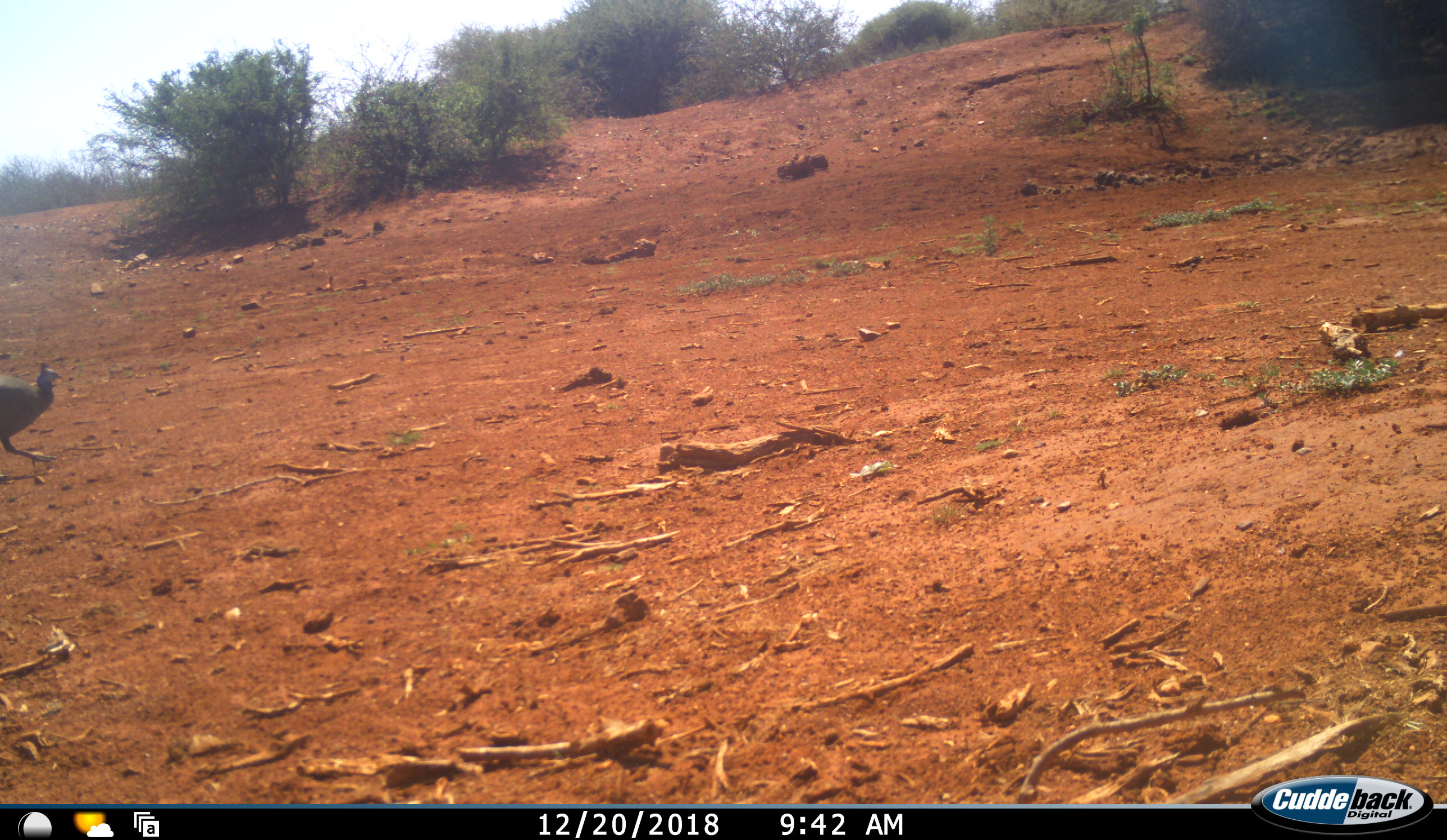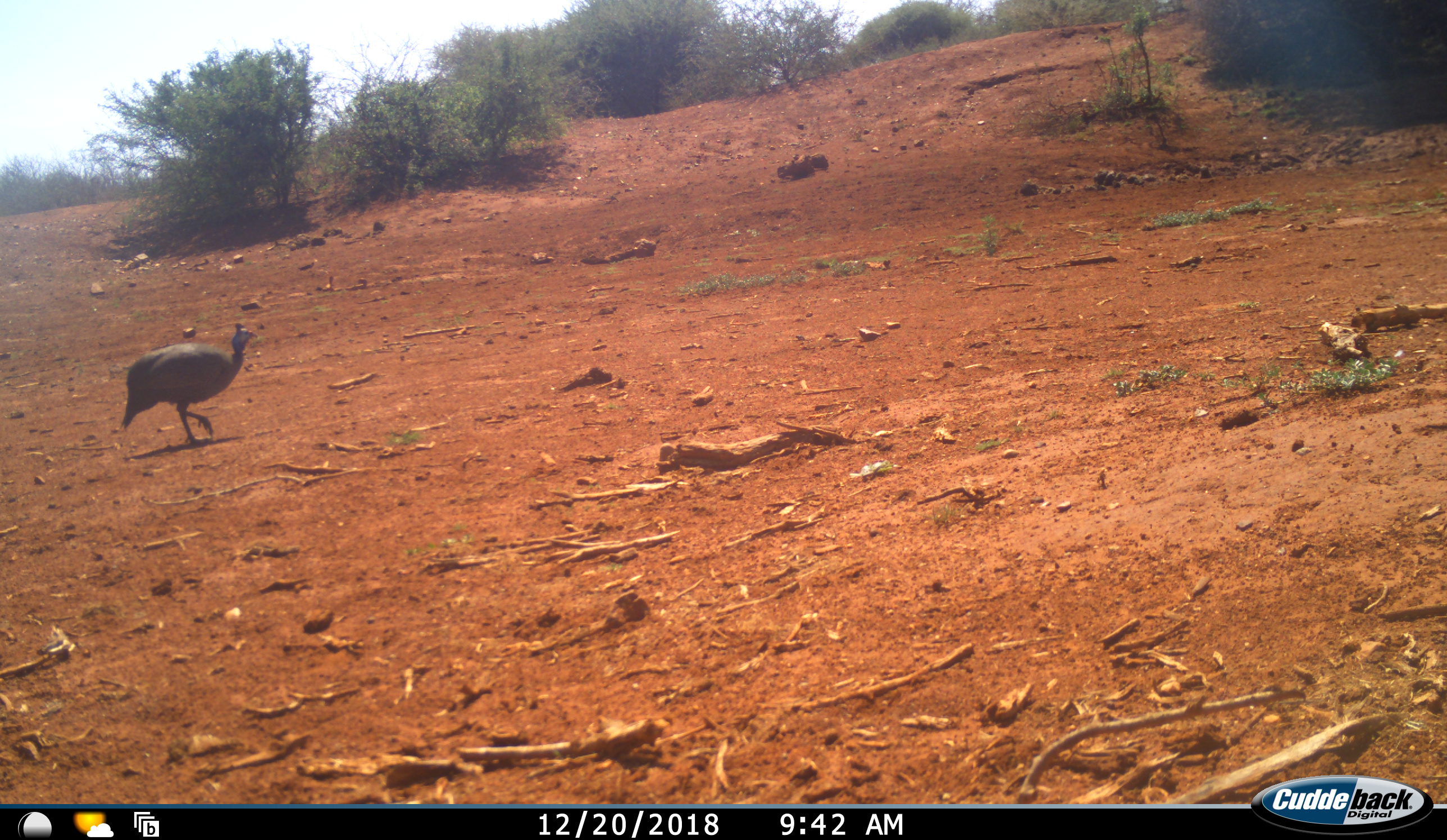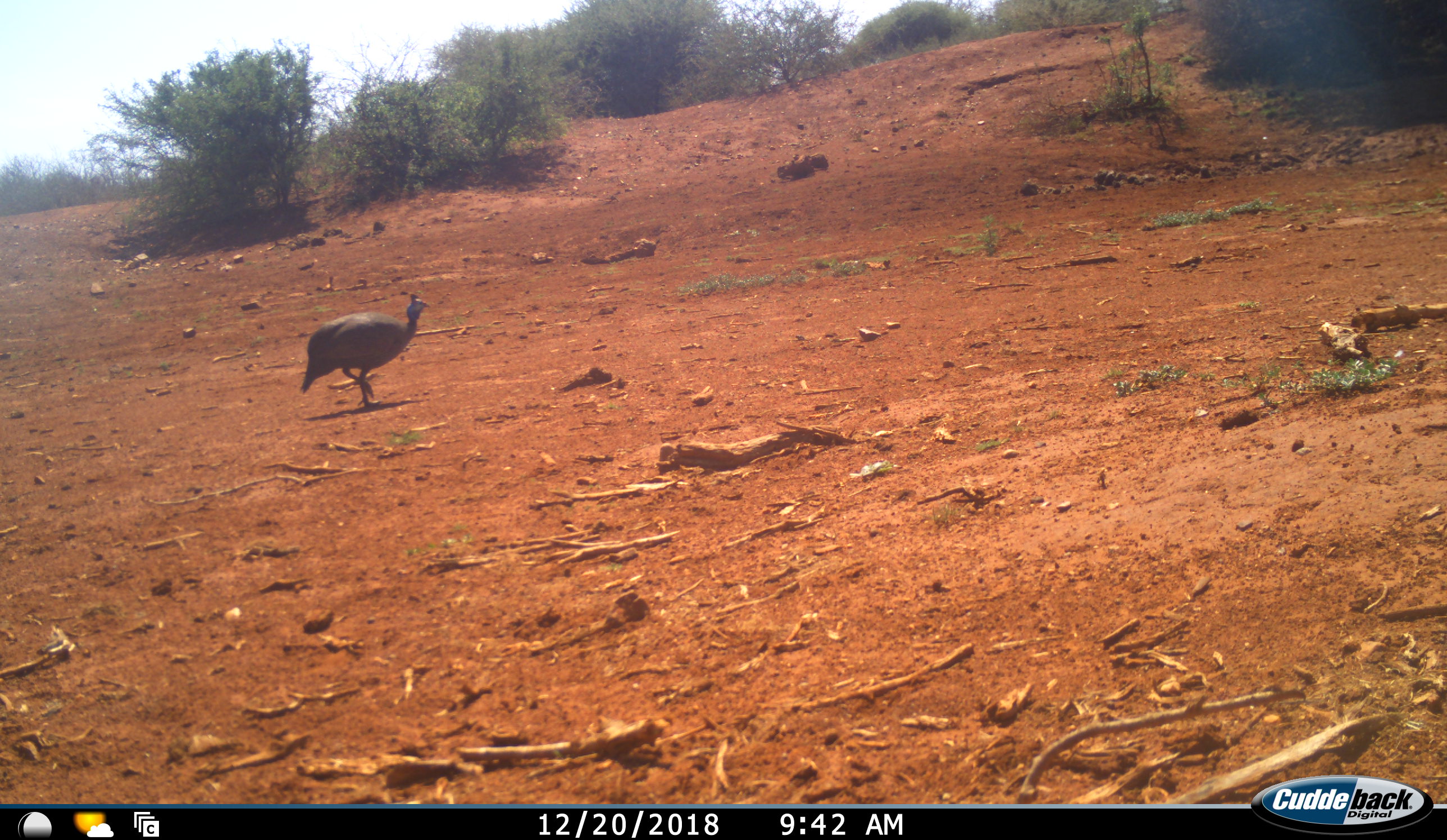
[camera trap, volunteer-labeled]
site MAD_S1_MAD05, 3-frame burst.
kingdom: Animalia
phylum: Chordata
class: Aves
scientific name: Aves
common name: bird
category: birdother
Birdother (bird) (Aves), count 1. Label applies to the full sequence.